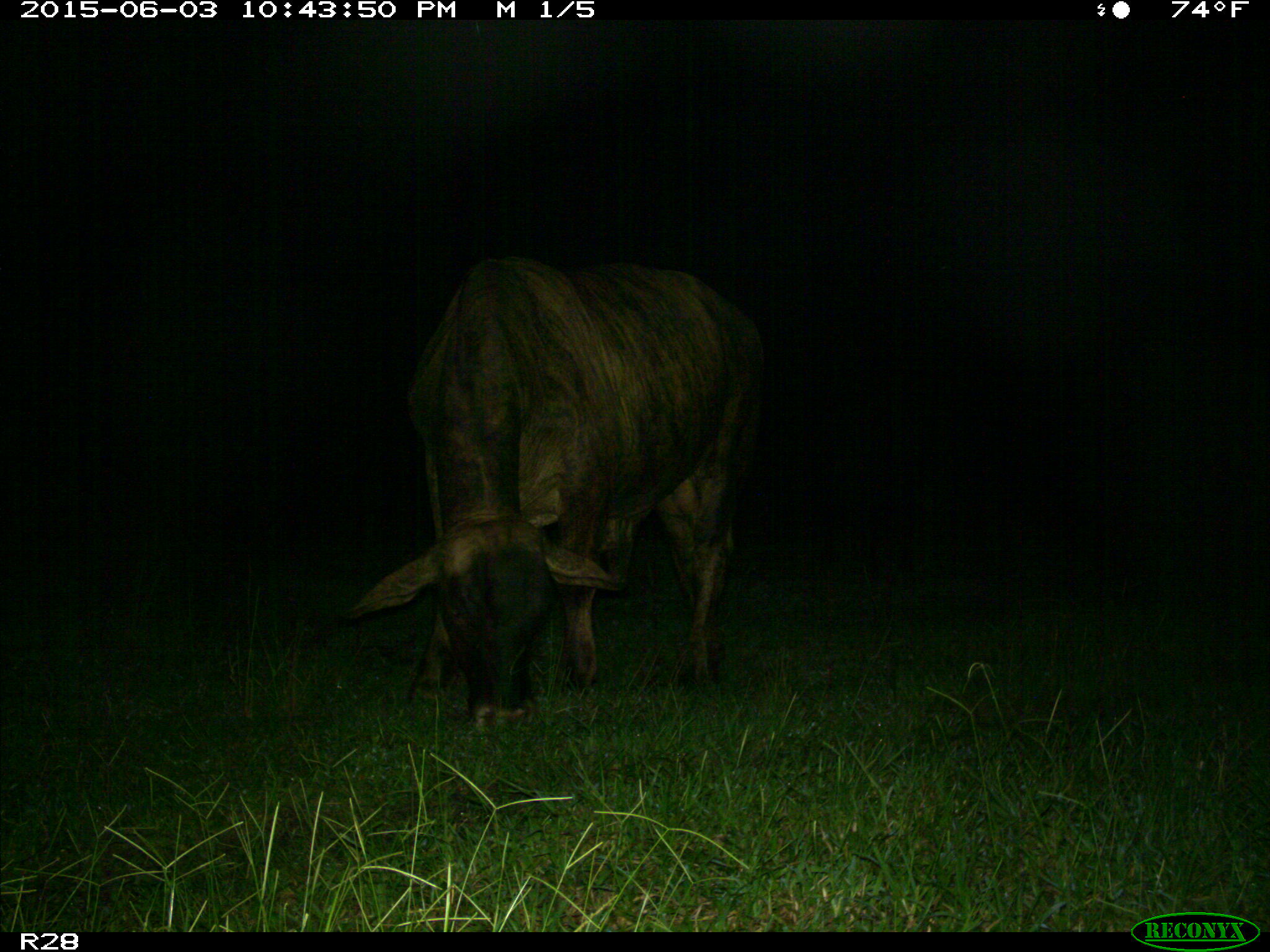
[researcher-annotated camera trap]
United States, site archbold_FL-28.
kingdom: Animalia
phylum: Chordata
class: Mammalia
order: Artiodactyla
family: Bovidae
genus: Bos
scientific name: Bos taurus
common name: domestic cow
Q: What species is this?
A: Bos taurus (domestic cow).